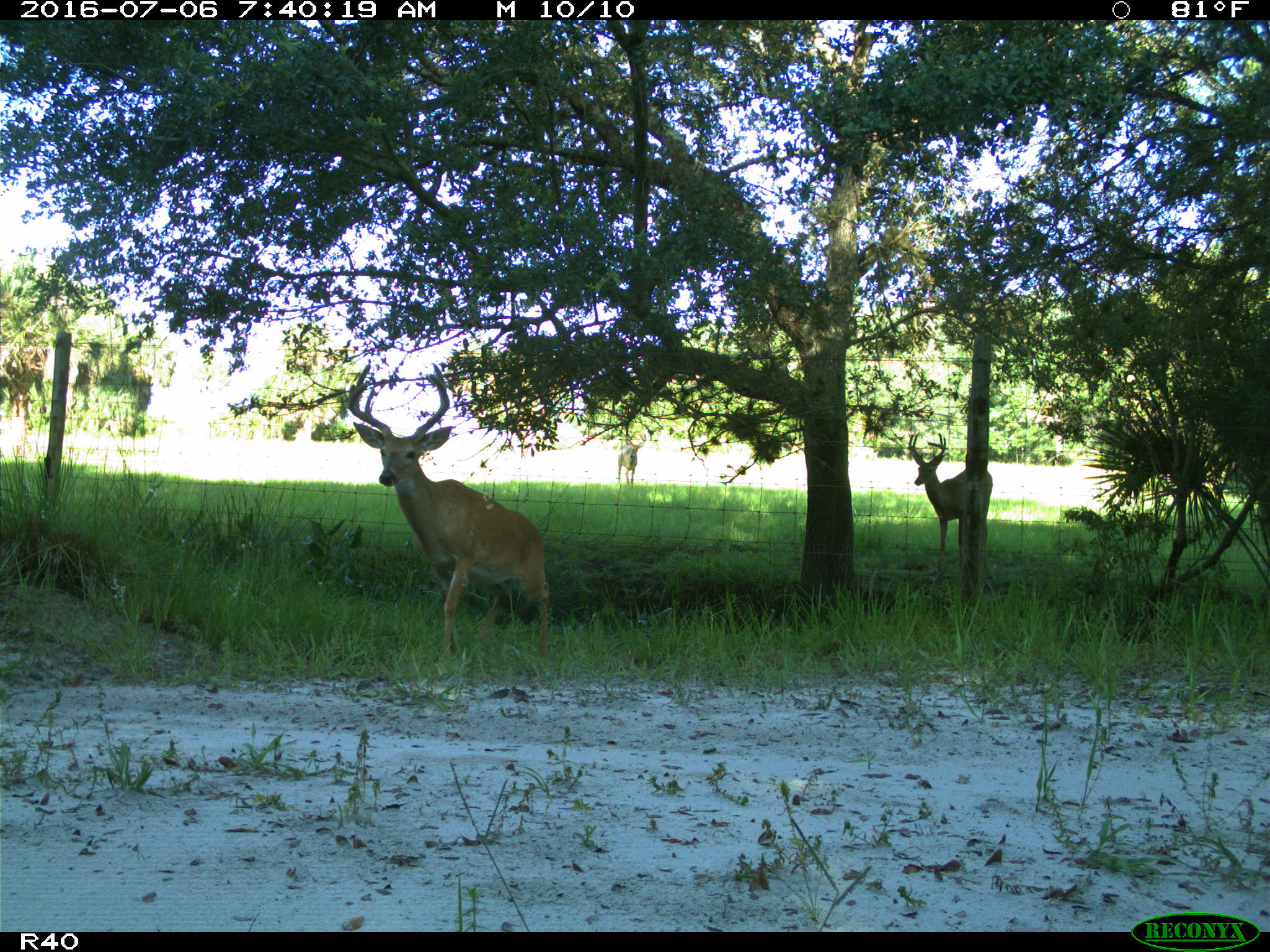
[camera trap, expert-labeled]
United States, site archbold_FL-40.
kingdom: Animalia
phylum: Chordata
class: Mammalia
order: Artiodactyla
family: Cervidae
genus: Odocoileus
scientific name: Odocoileus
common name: deer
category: unidentified deer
Unidentified deer (deer) (Odocoileus).